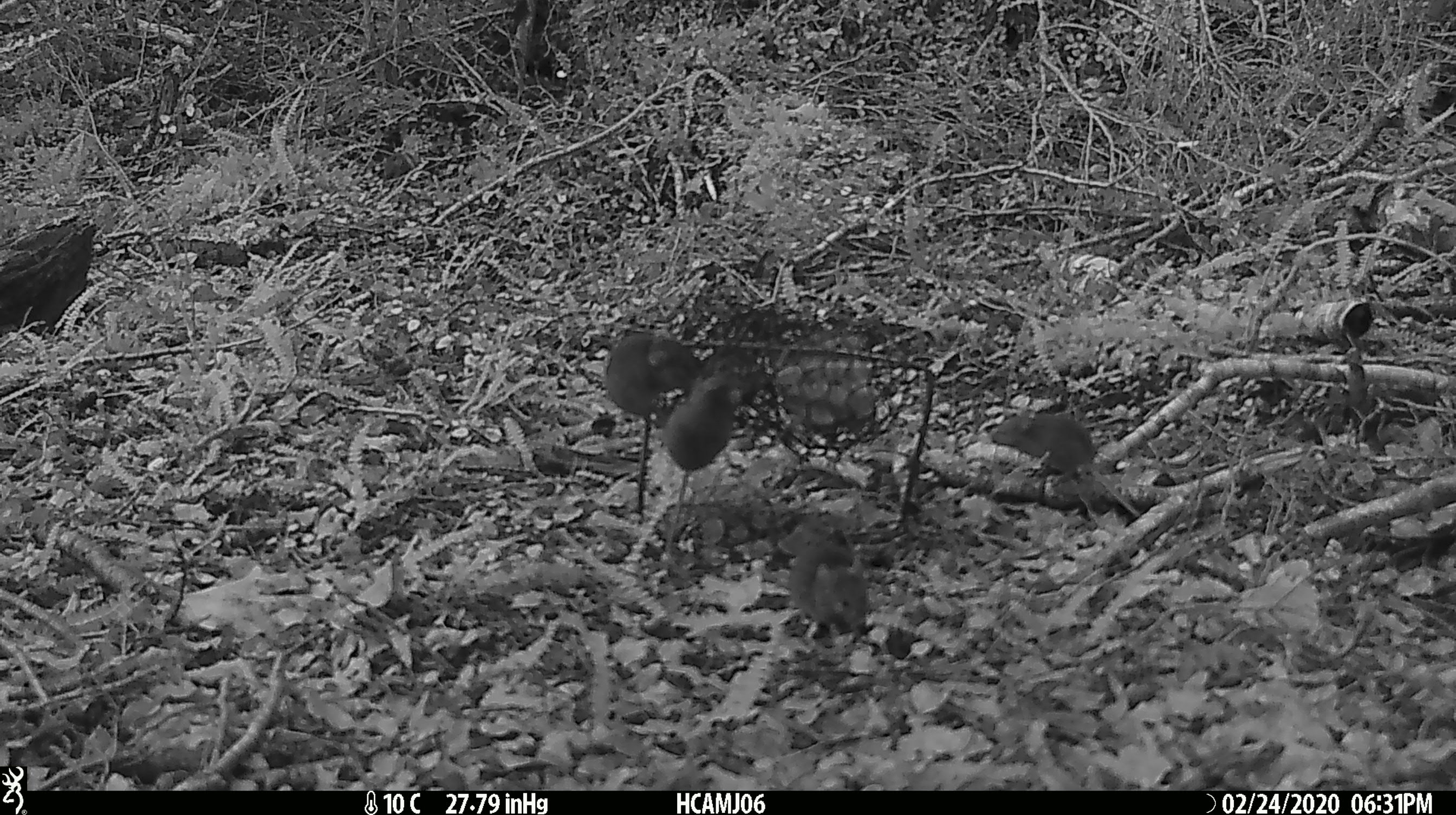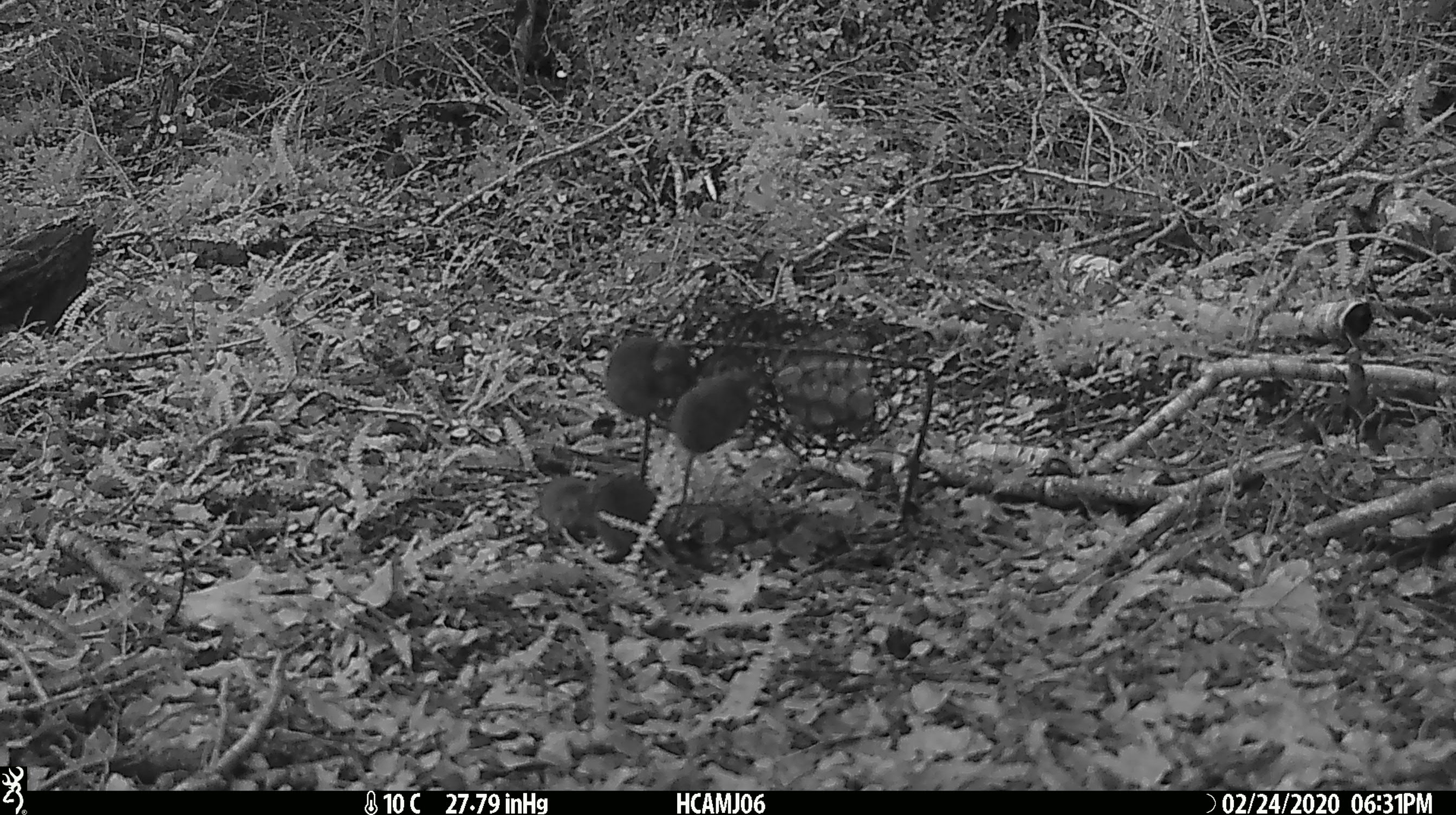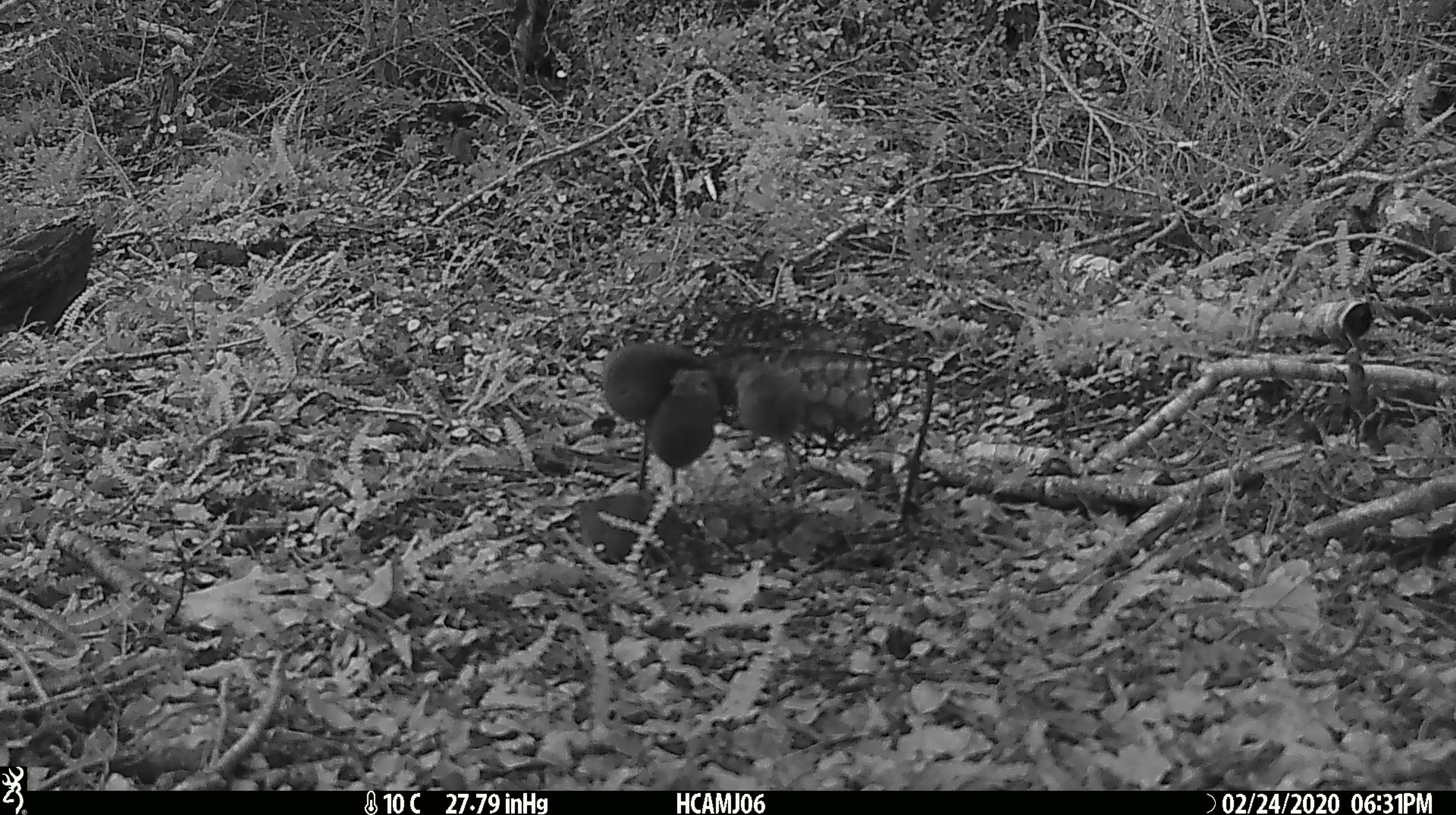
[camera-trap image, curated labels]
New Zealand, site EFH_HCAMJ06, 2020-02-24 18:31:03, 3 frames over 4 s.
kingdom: Animalia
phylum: Chordata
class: Mammalia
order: Rodentia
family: Muridae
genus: Mus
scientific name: Mus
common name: mouse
Mouse (Mus).